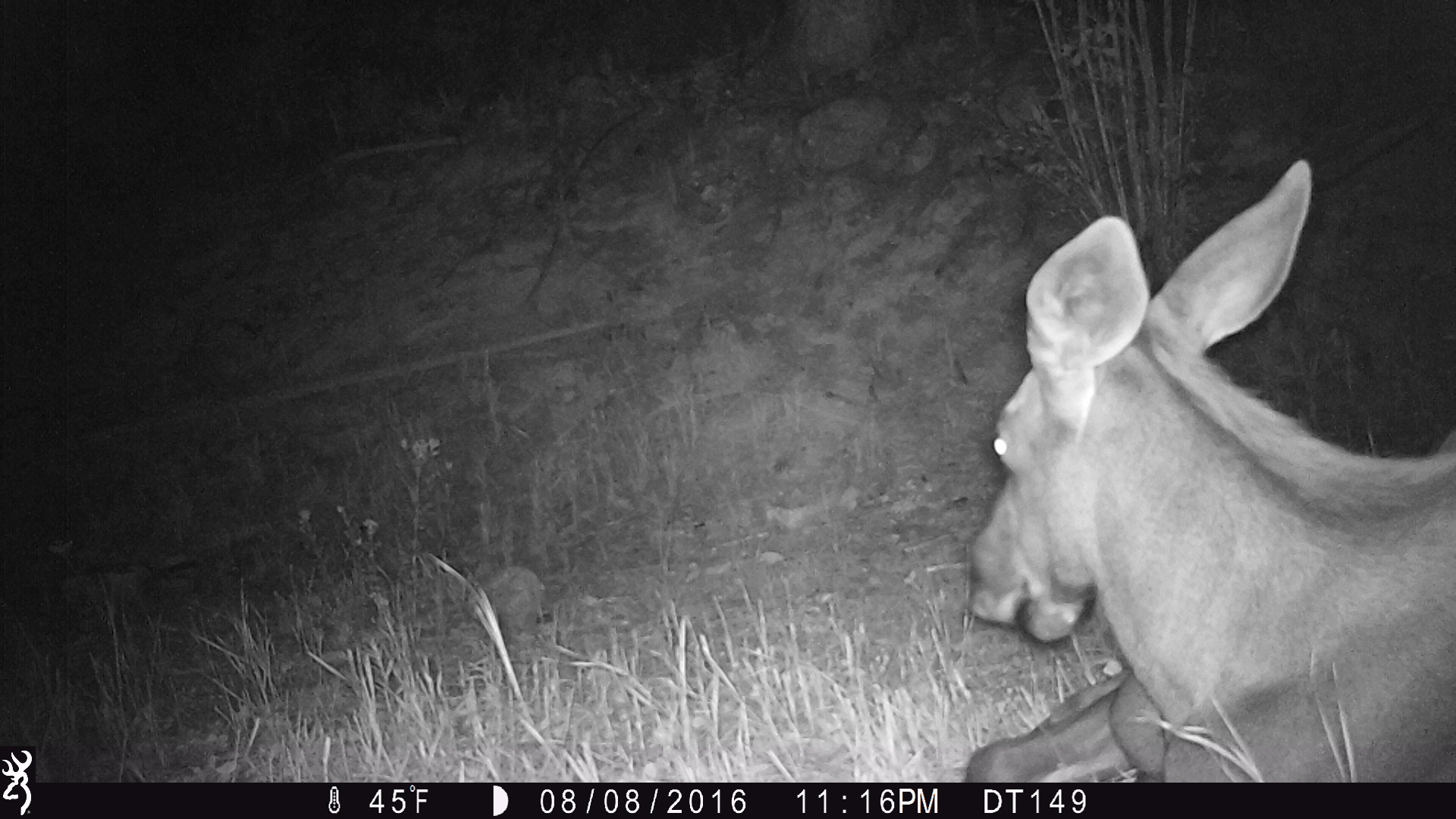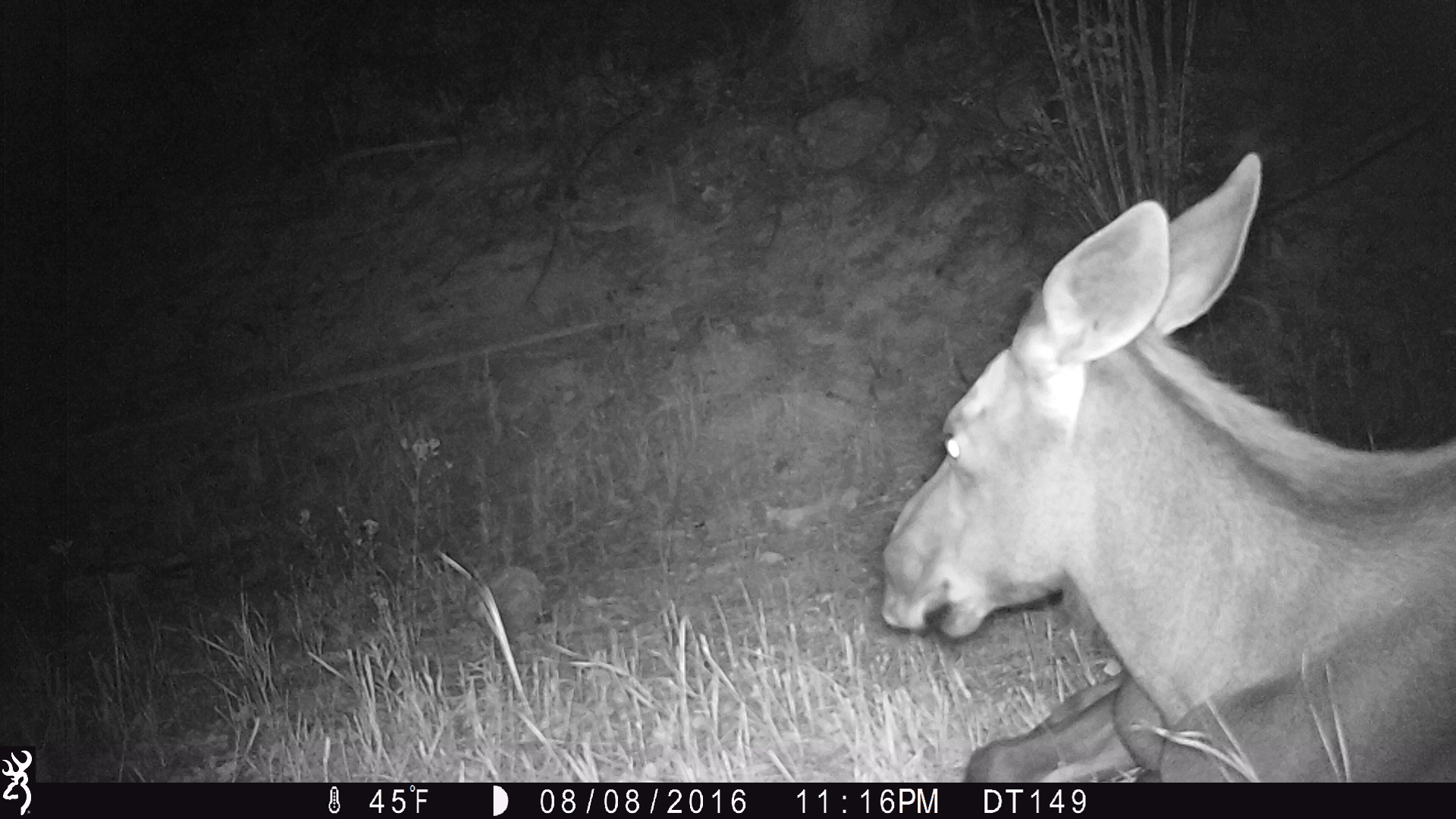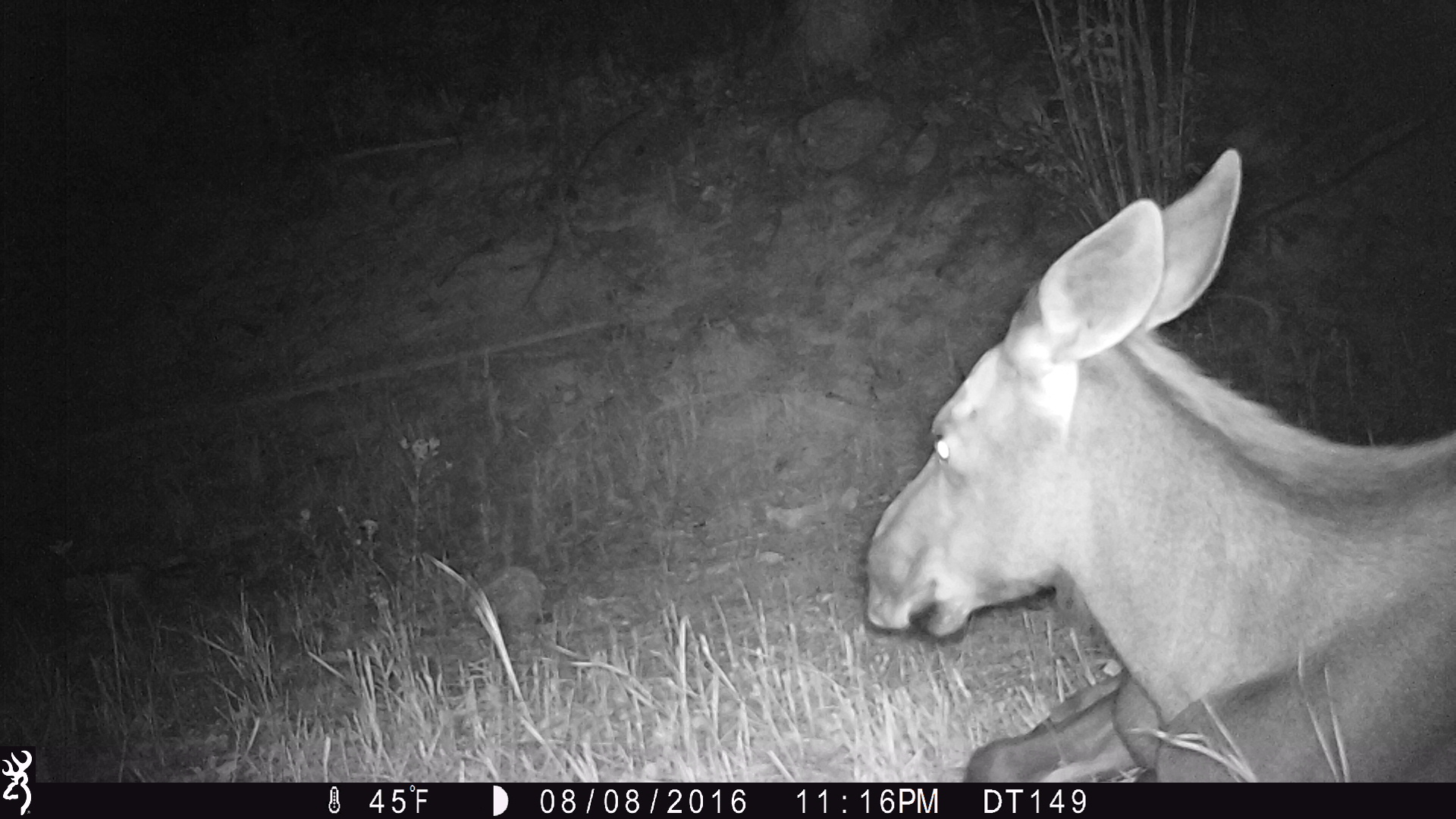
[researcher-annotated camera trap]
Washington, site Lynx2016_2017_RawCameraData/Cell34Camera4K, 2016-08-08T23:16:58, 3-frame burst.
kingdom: Animalia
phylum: Chordata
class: Mammalia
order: Artiodactyla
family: Cervidae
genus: Alces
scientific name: Alces alces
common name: moose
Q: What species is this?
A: Alces alces (moose).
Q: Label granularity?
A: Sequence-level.